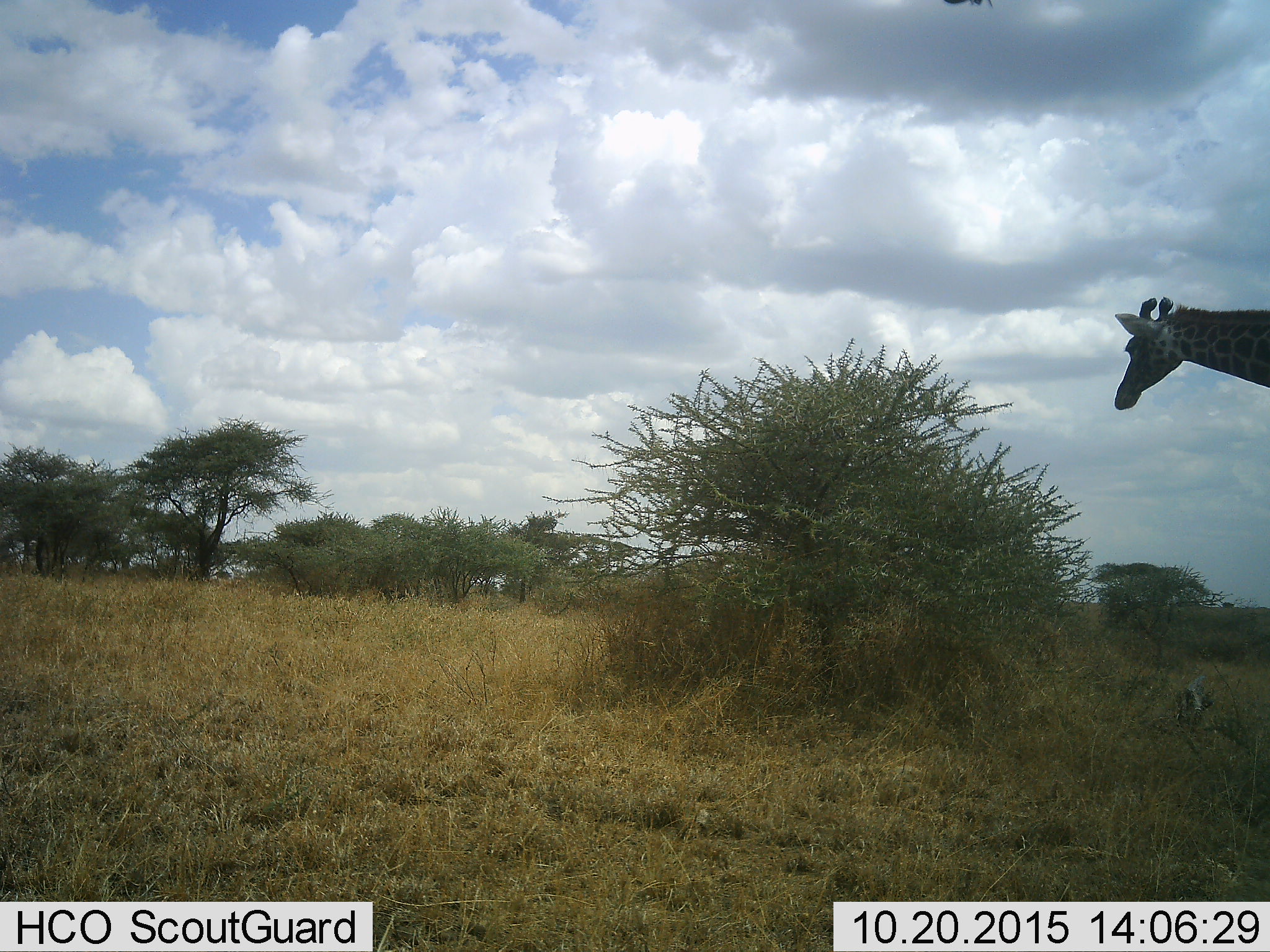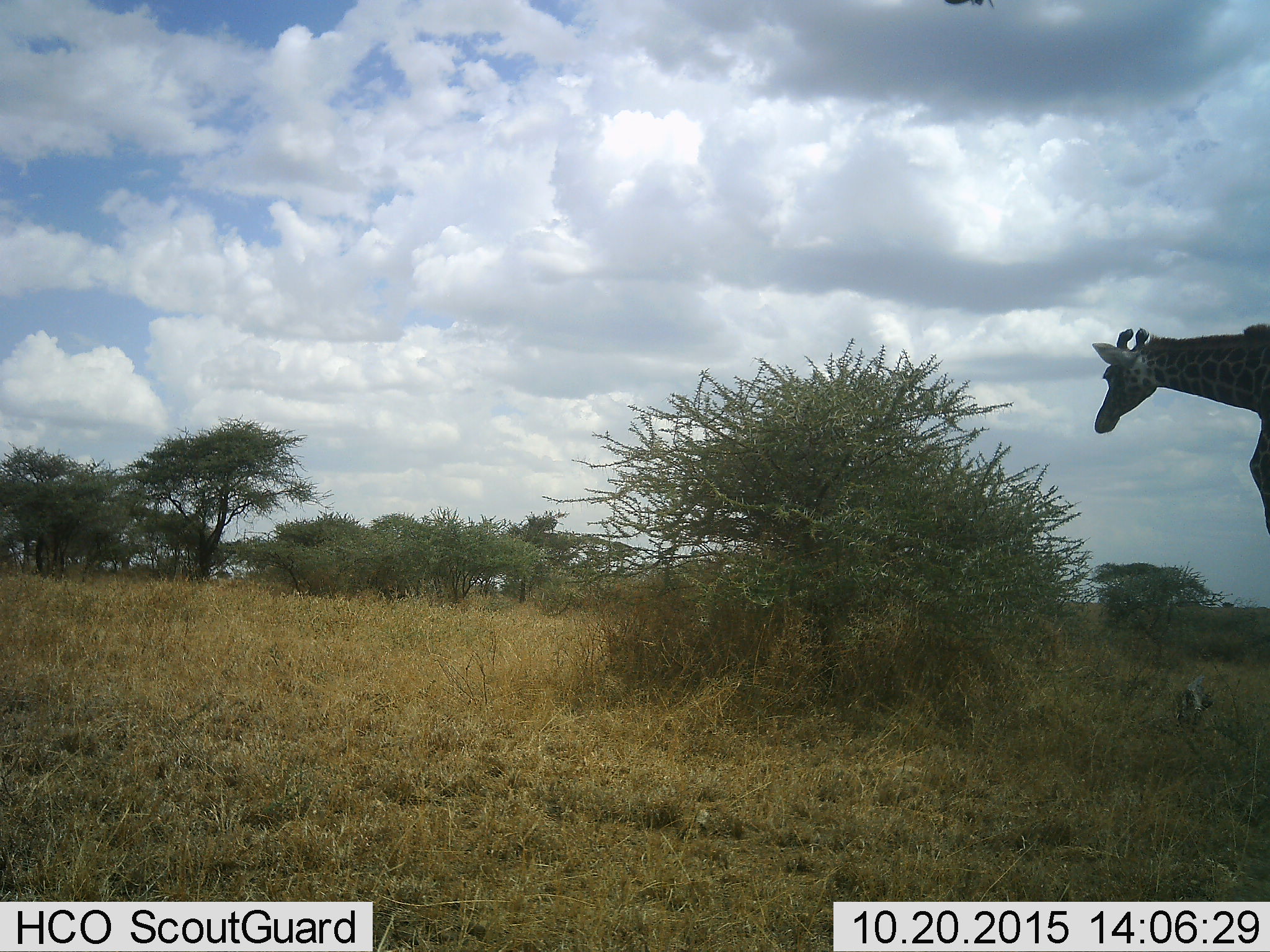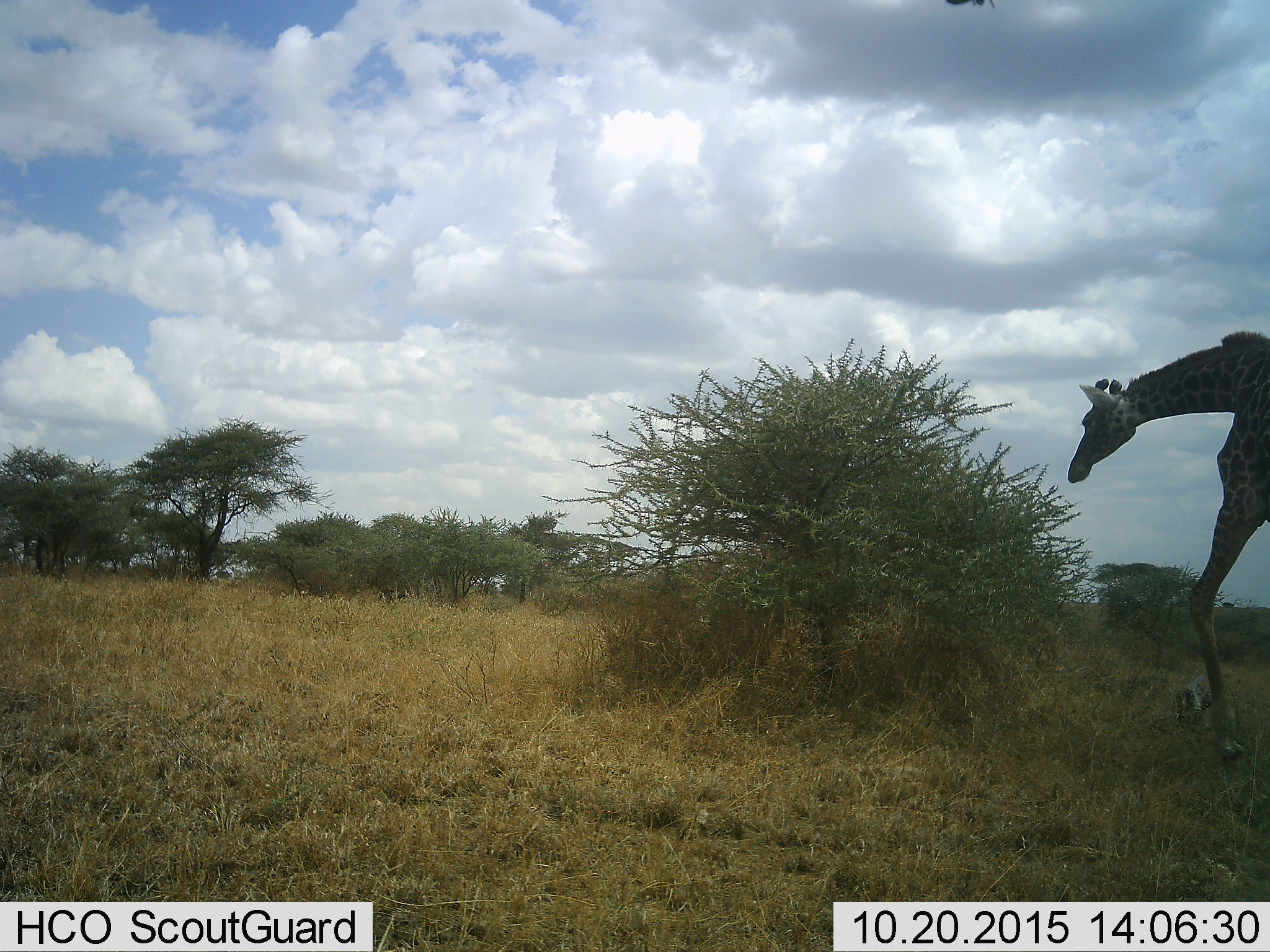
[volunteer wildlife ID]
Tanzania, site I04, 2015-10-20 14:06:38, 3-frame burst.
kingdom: Animalia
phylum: Chordata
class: Mammalia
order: Artiodactyla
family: Giraffidae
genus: Giraffa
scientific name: Giraffa camelopardalis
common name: giraffe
Giraffe (Giraffa camelopardalis), count 1. Behavior (volunteer vote fractions): standing 30%, resting 0%, moving 80%, interacting 0%. Young present (vote fraction): 0%. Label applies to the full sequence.